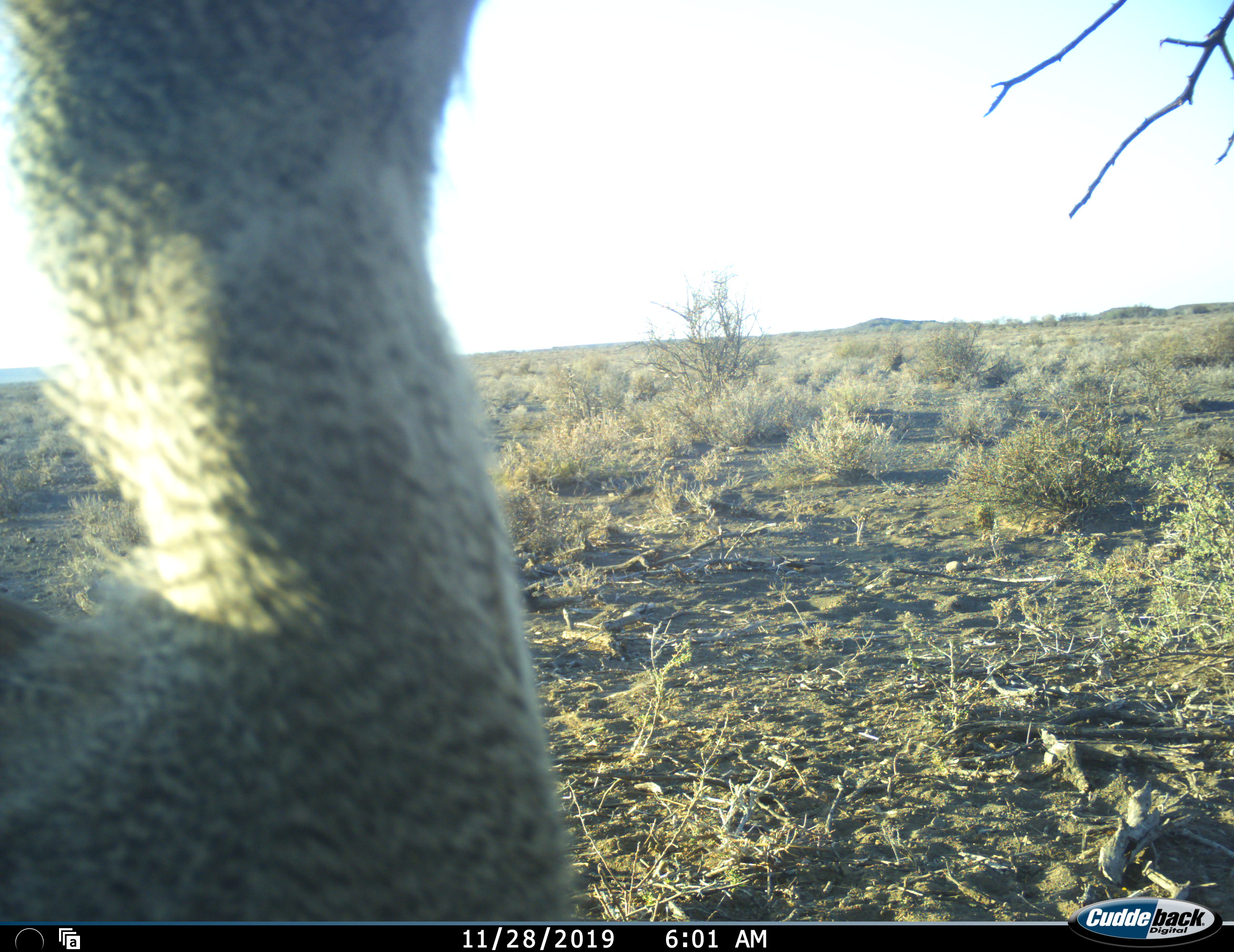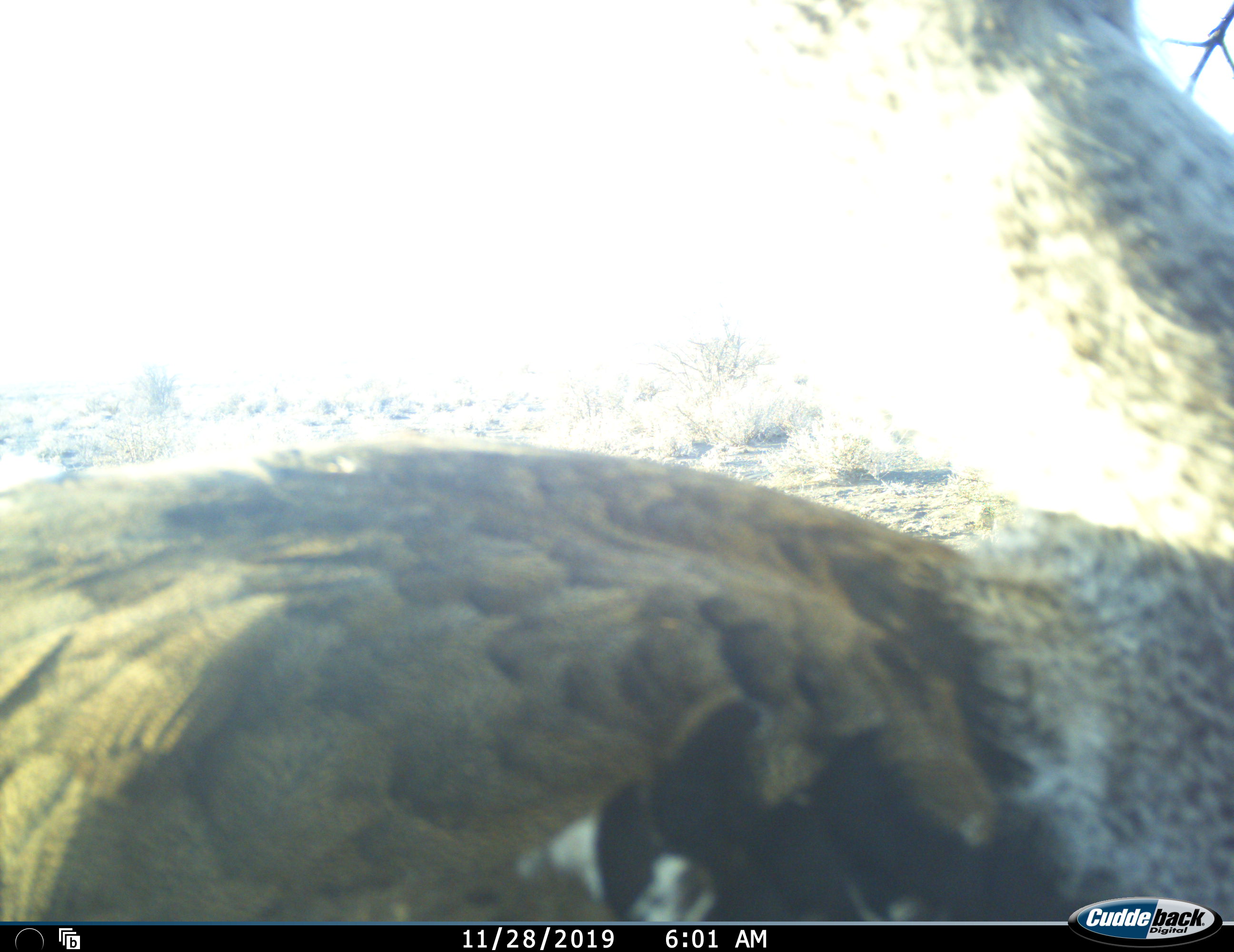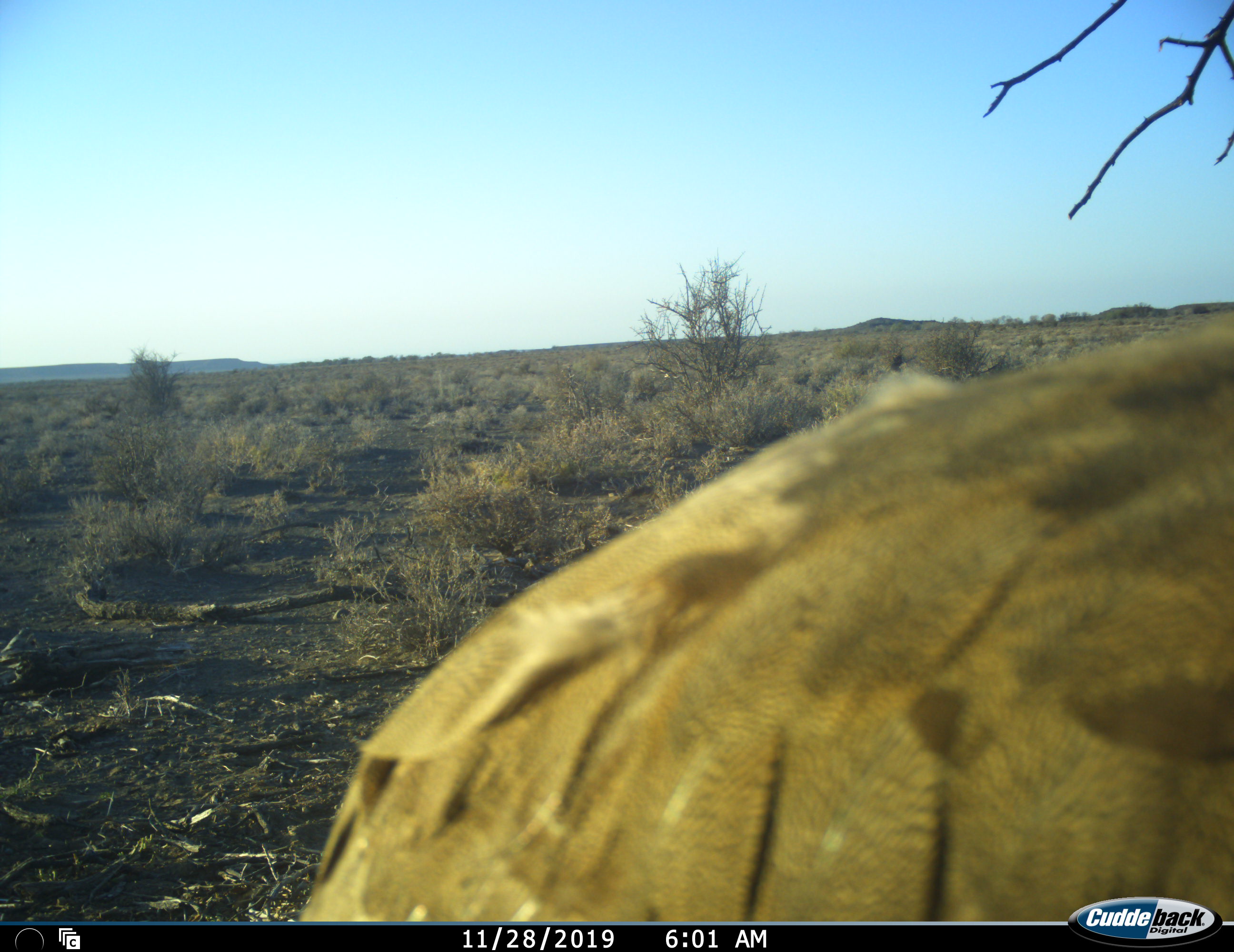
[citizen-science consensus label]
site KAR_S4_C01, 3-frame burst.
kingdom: Animalia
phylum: Chordata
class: Aves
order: Otidiformes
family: Otididae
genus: Ardeotis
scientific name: Ardeotis kori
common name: kori bustard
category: bustardkori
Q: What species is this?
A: Bustardkori (kori bustard) (Ardeotis kori).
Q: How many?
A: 1.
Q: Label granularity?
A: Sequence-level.